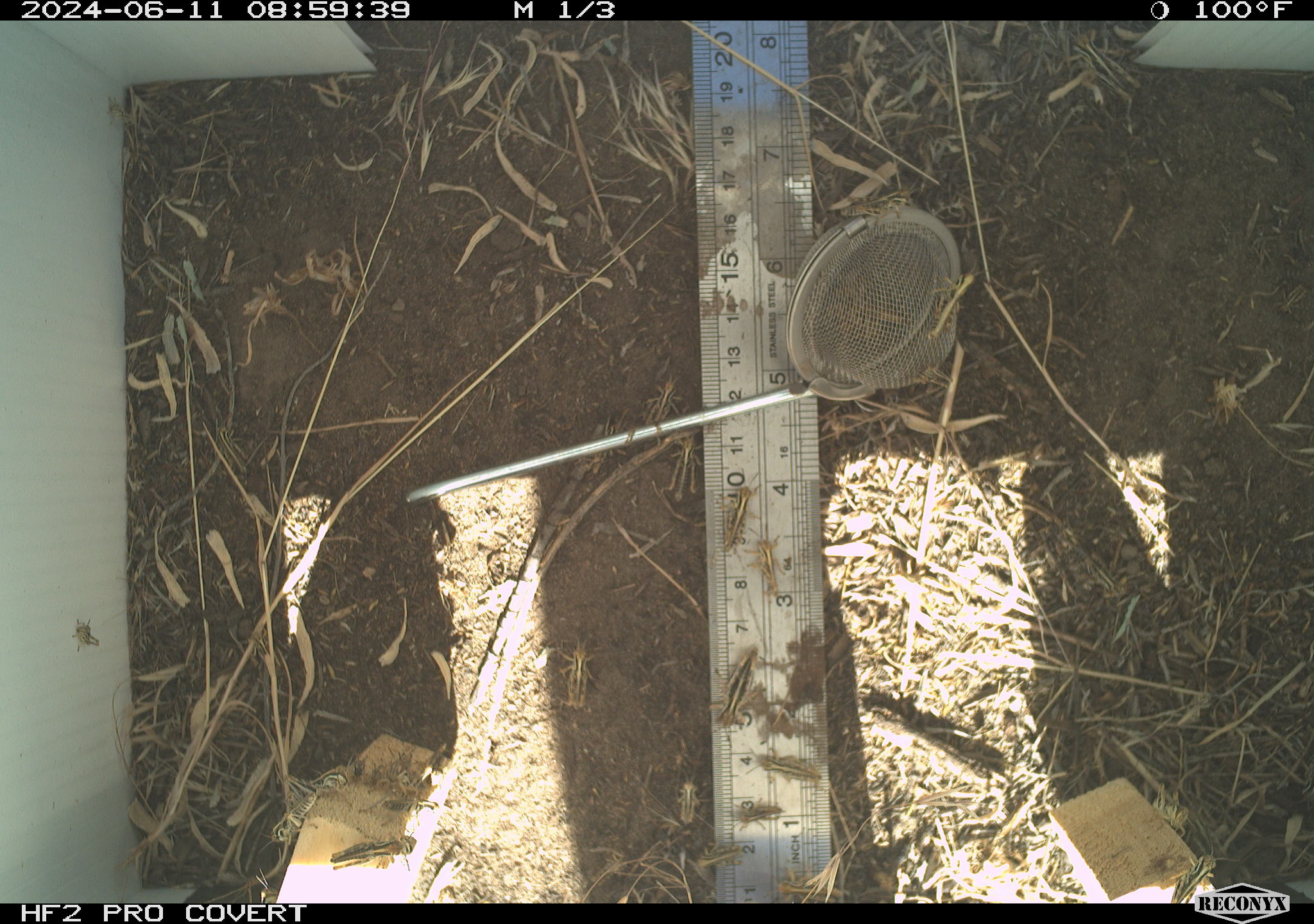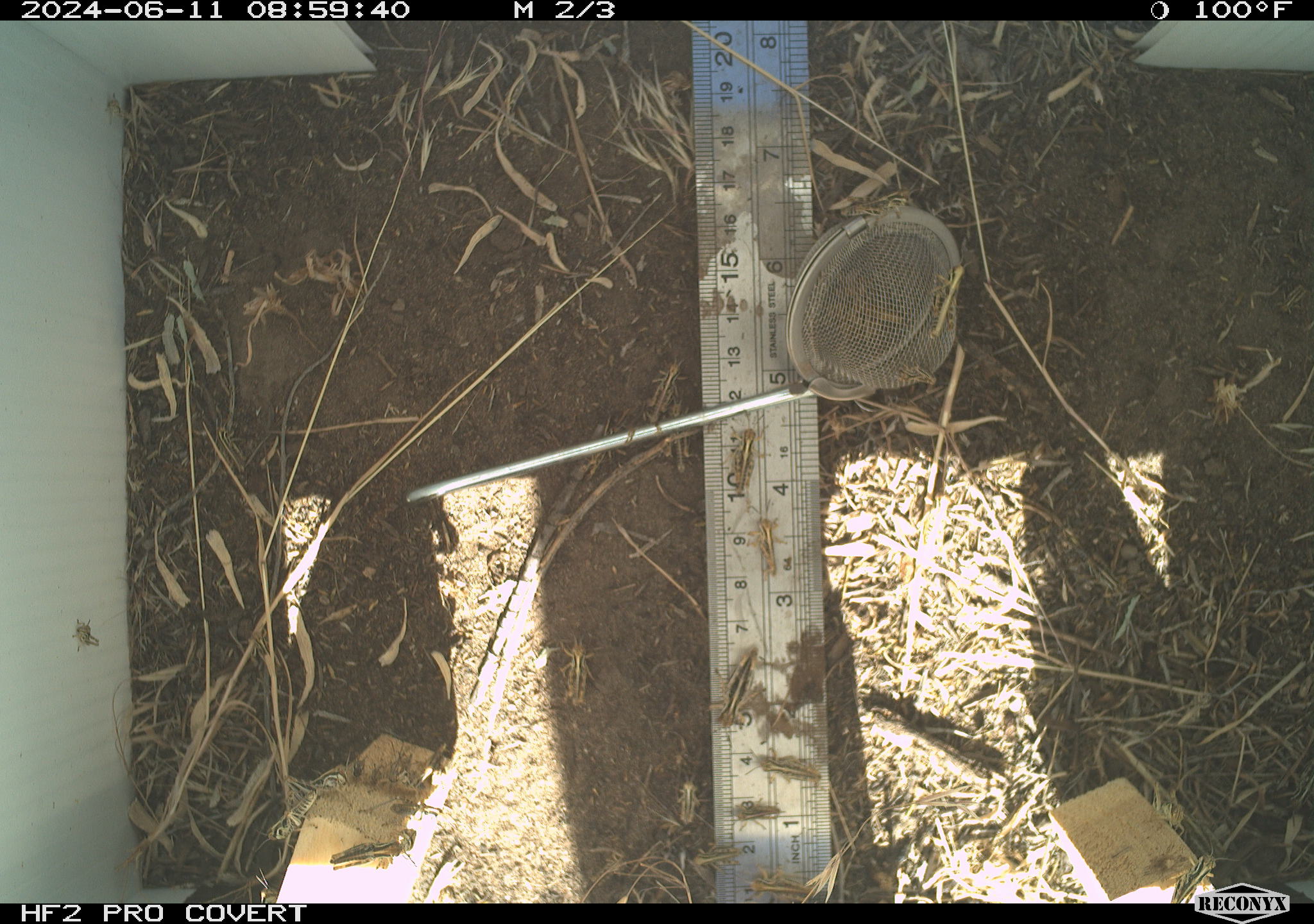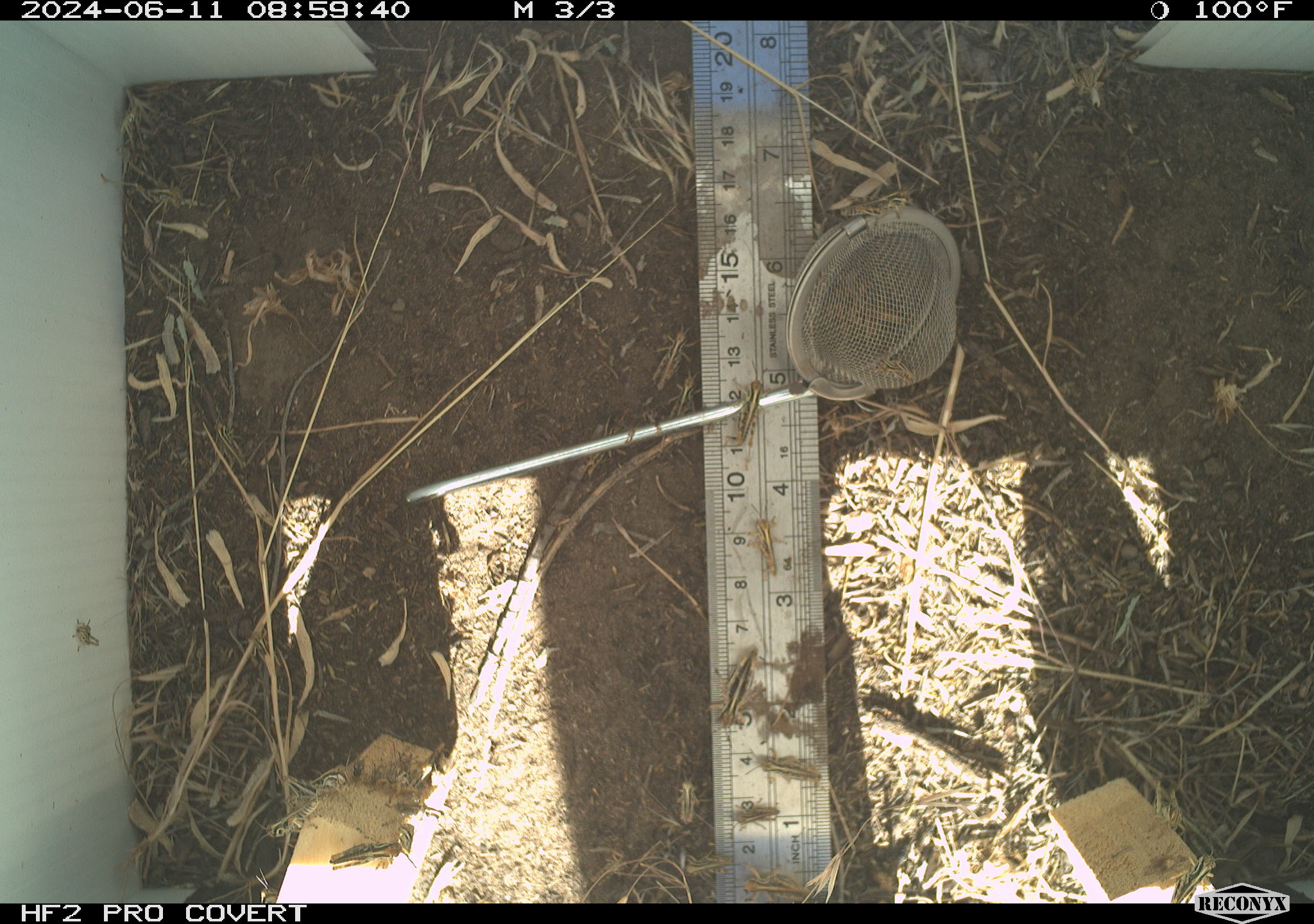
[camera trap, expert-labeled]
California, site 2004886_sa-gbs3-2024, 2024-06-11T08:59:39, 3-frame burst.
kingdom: Animalia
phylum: Arthropoda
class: Insecta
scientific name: Insecta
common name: insect